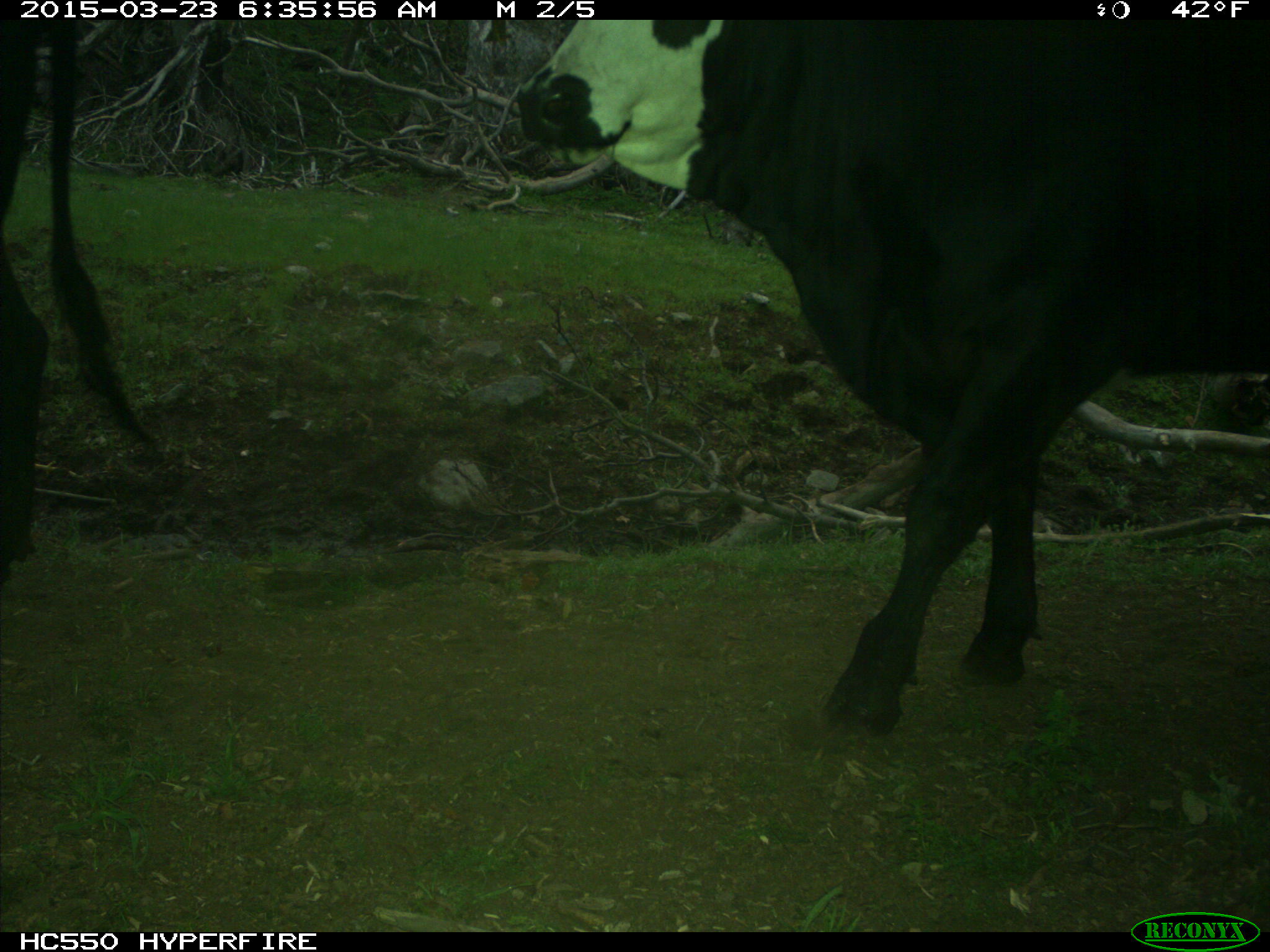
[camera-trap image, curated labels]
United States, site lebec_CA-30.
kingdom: Animalia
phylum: Chordata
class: Mammalia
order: Artiodactyla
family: Bovidae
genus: Bos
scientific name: Bos taurus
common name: domestic cow